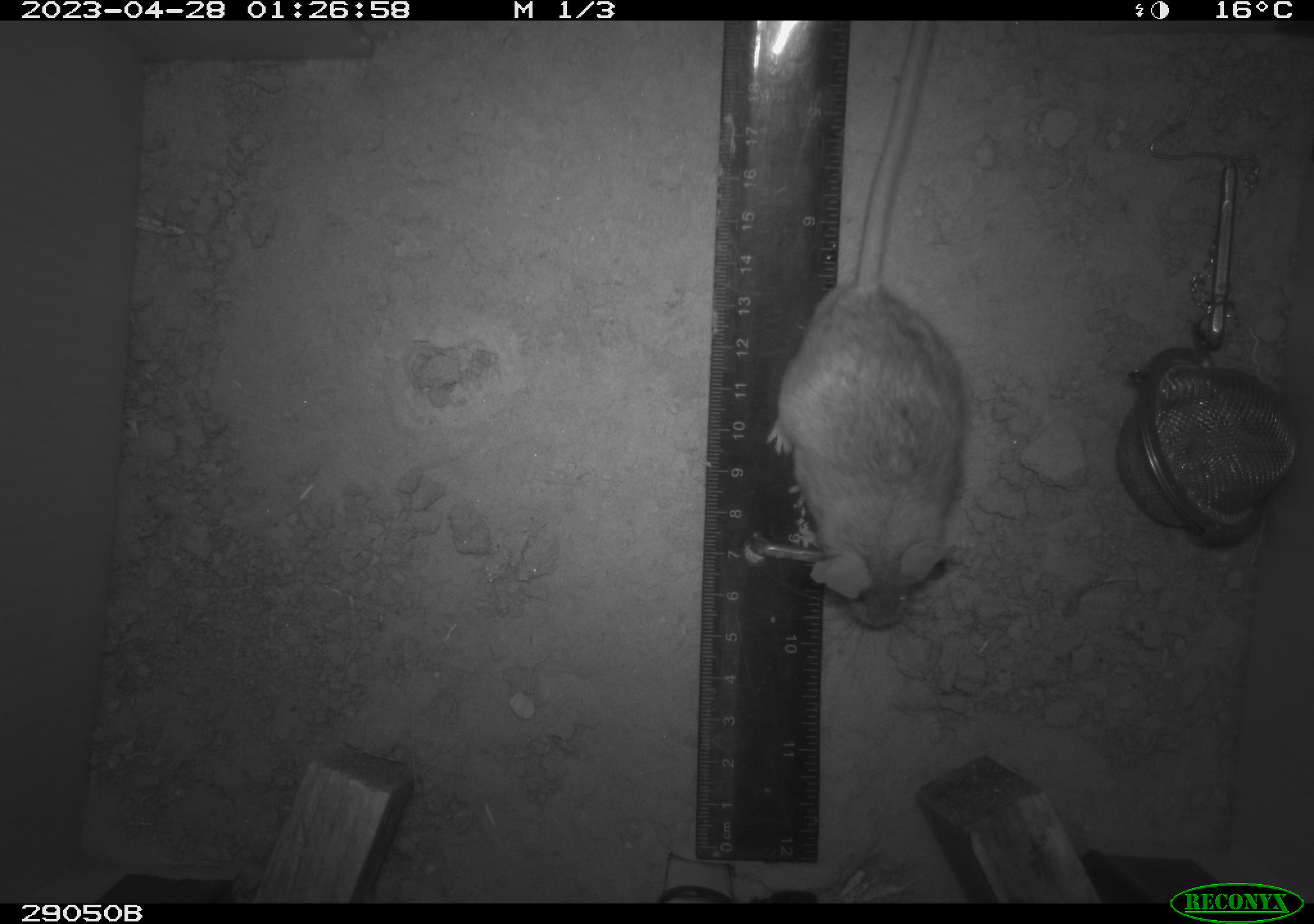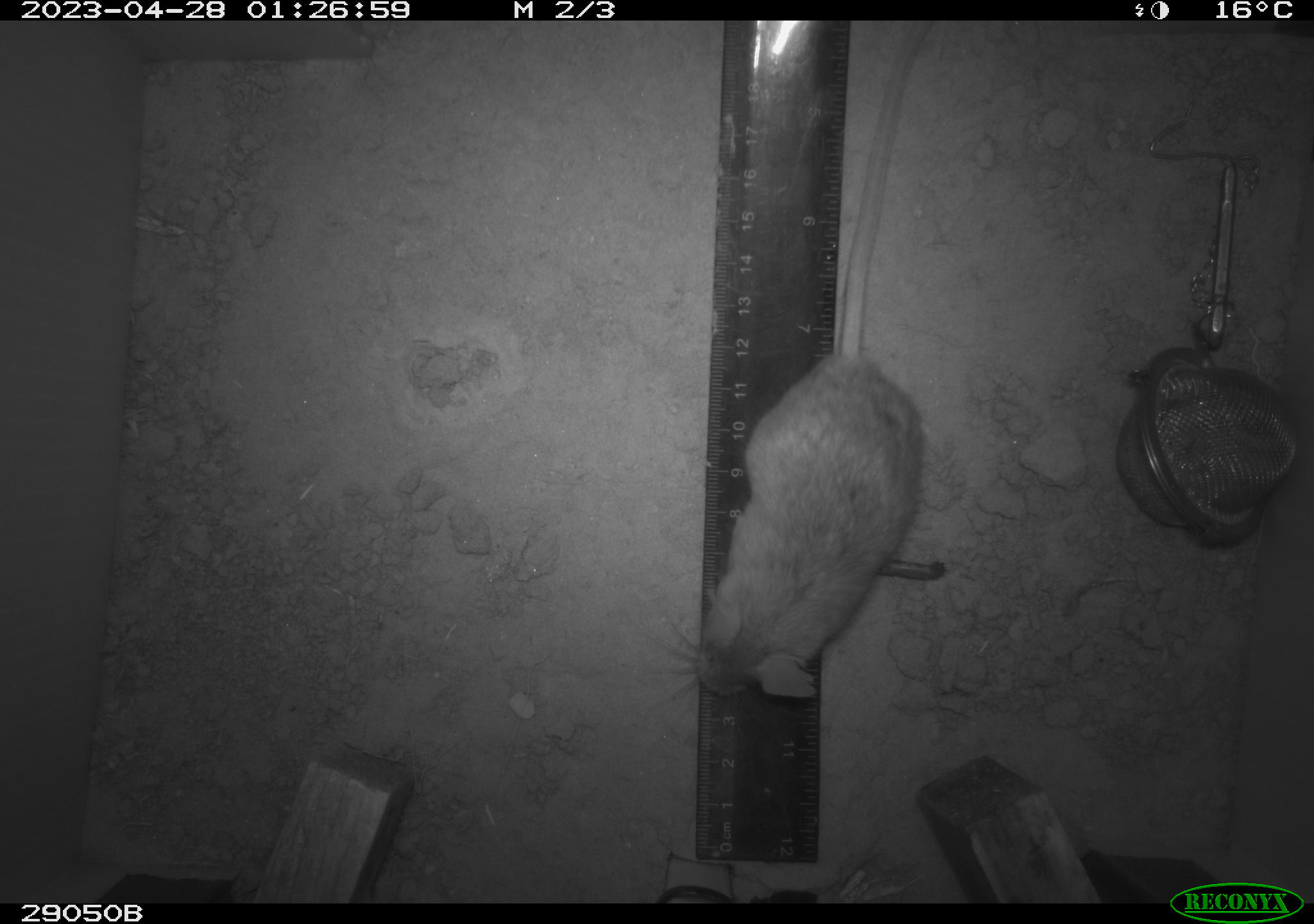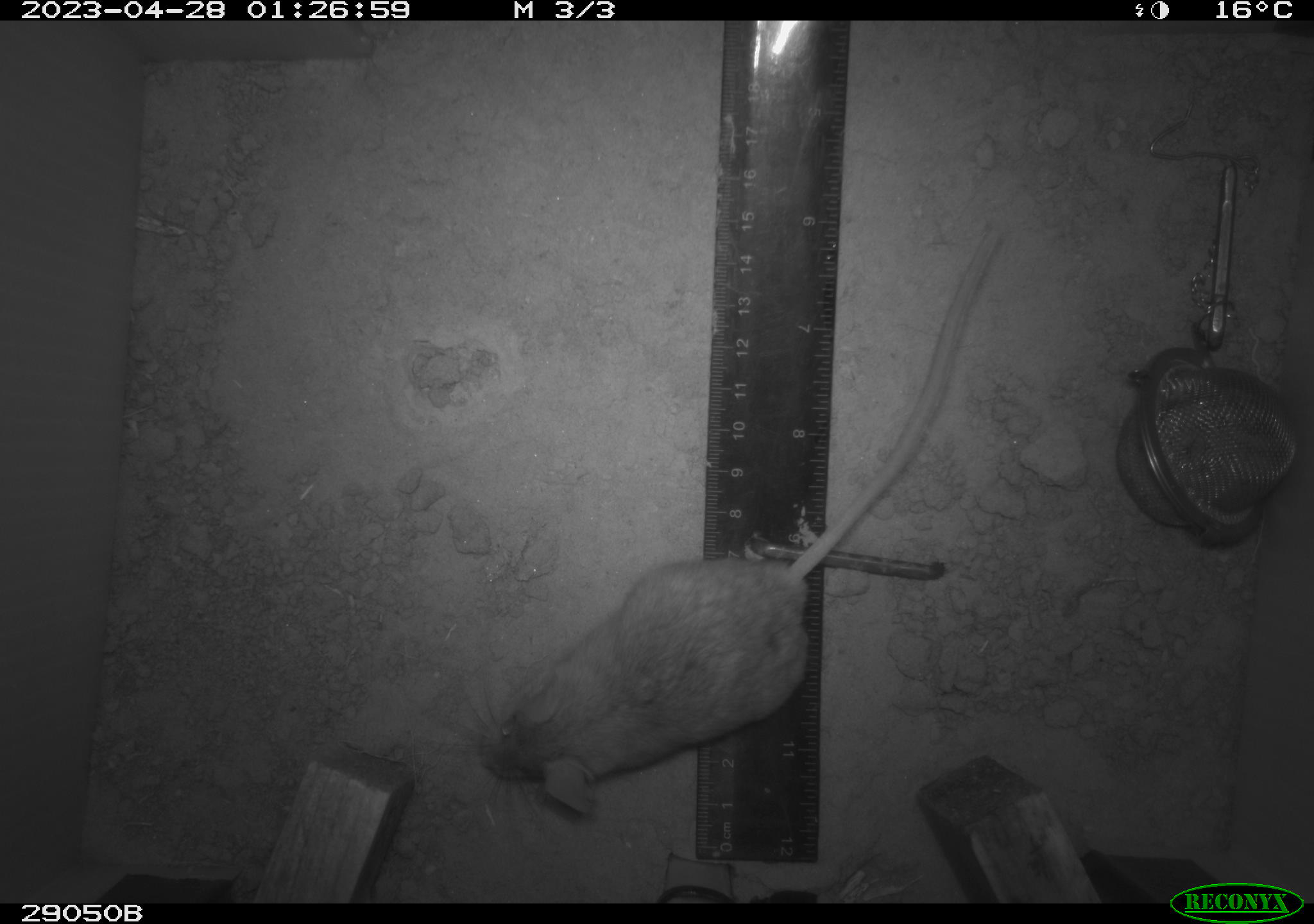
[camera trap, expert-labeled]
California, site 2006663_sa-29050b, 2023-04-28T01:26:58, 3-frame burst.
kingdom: Animalia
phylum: Chordata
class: Mammalia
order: Rodentia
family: Cricetidae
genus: Peromyscus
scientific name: Peromyscus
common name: deer mice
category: peromyscus species